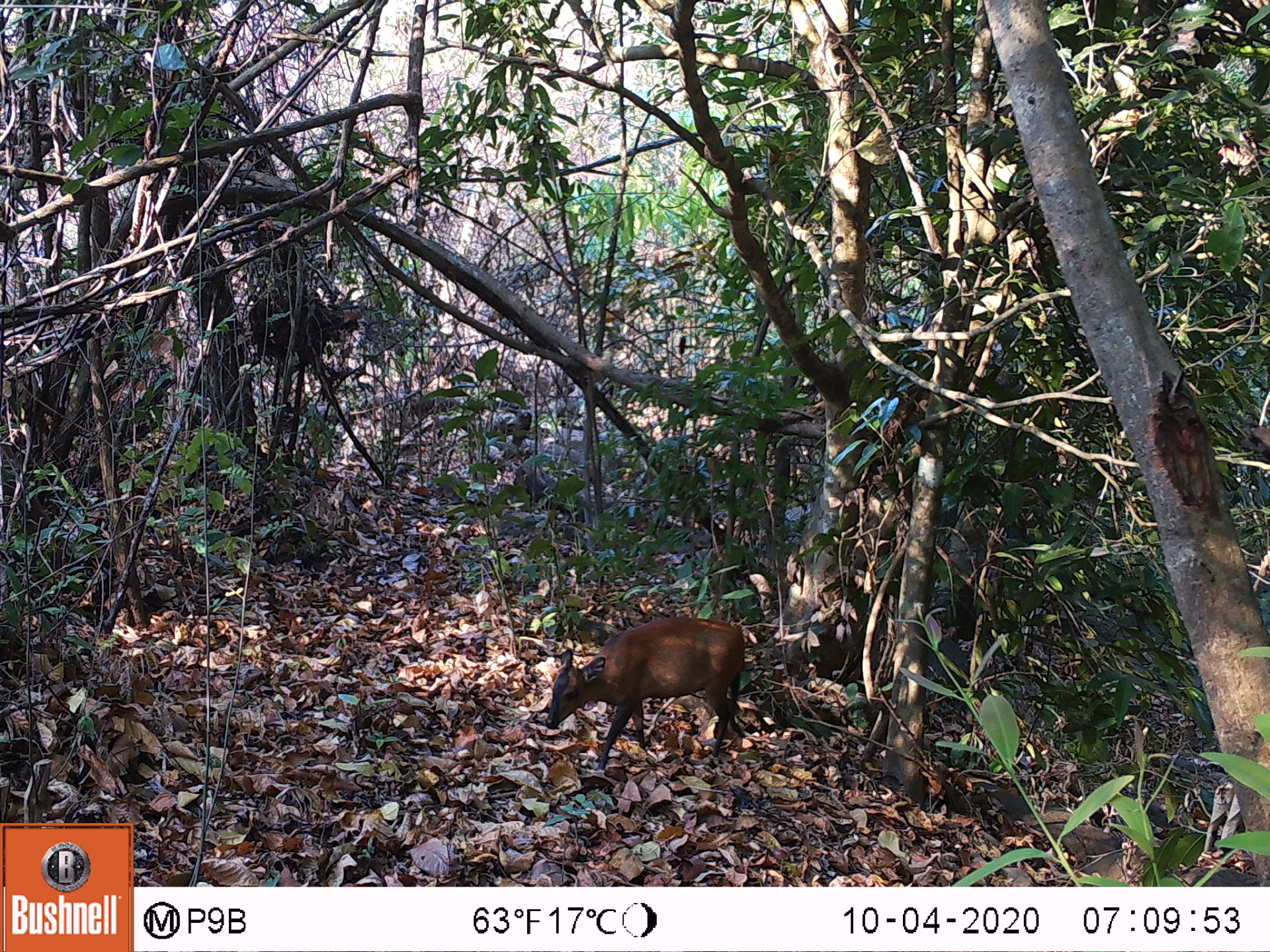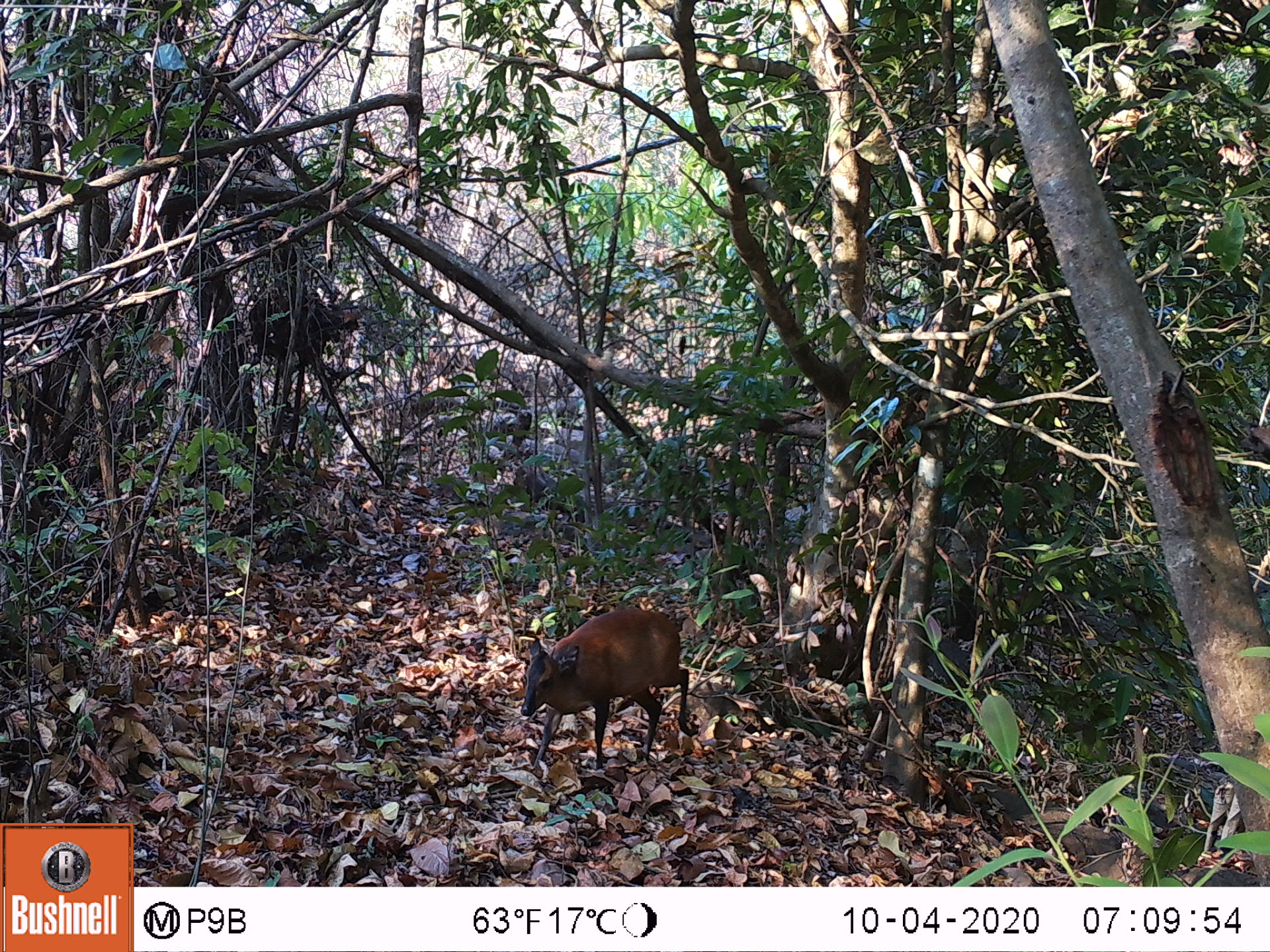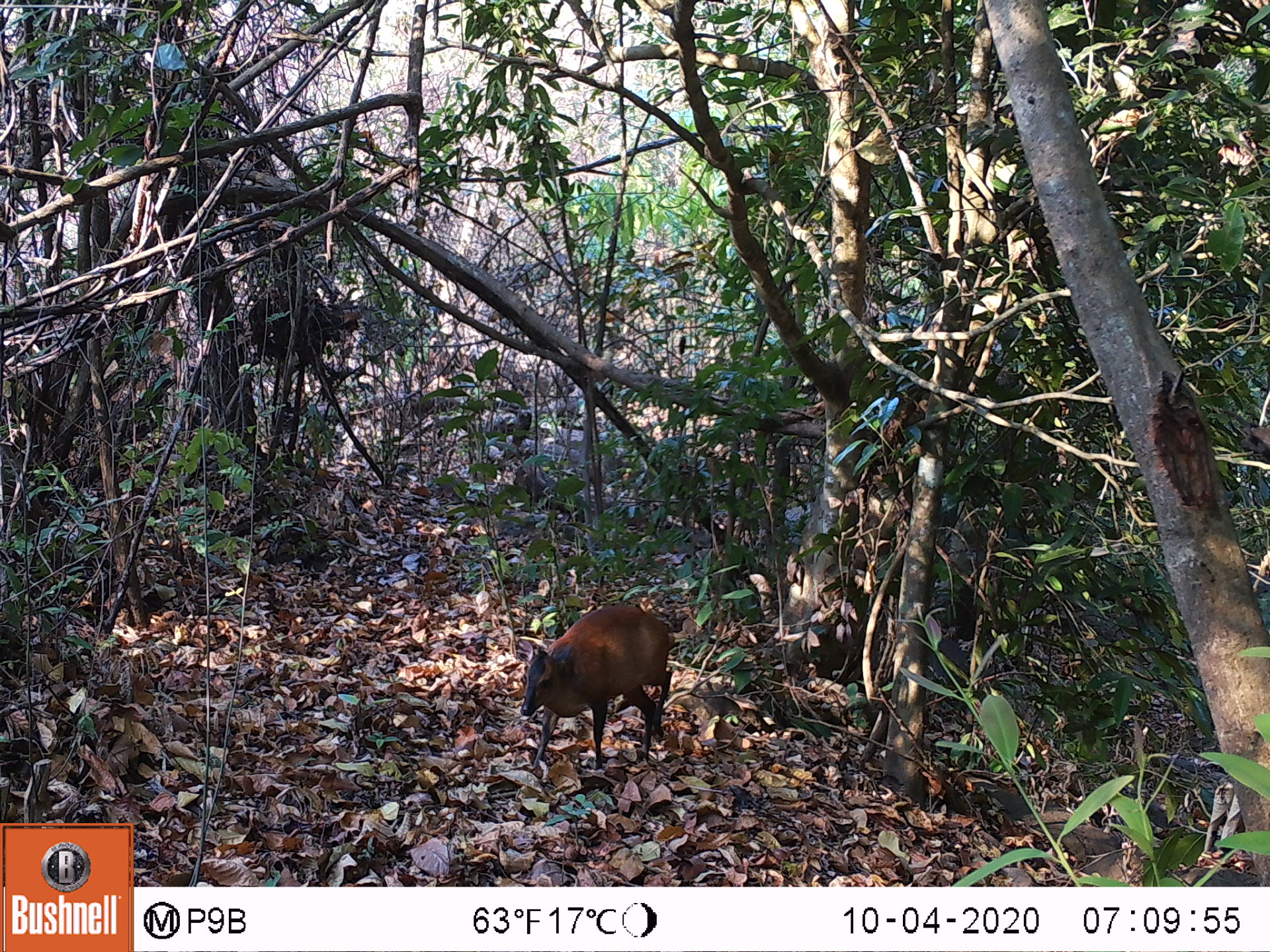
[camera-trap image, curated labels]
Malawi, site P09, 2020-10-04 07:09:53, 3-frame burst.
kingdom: Animalia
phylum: Chordata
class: Mammalia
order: Artiodactyla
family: Bovidae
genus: Cephalophorus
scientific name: Cephalophorus natalensis natalensis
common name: red duiker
Red duiker (Cephalophorus natalensis natalensis), count 1.